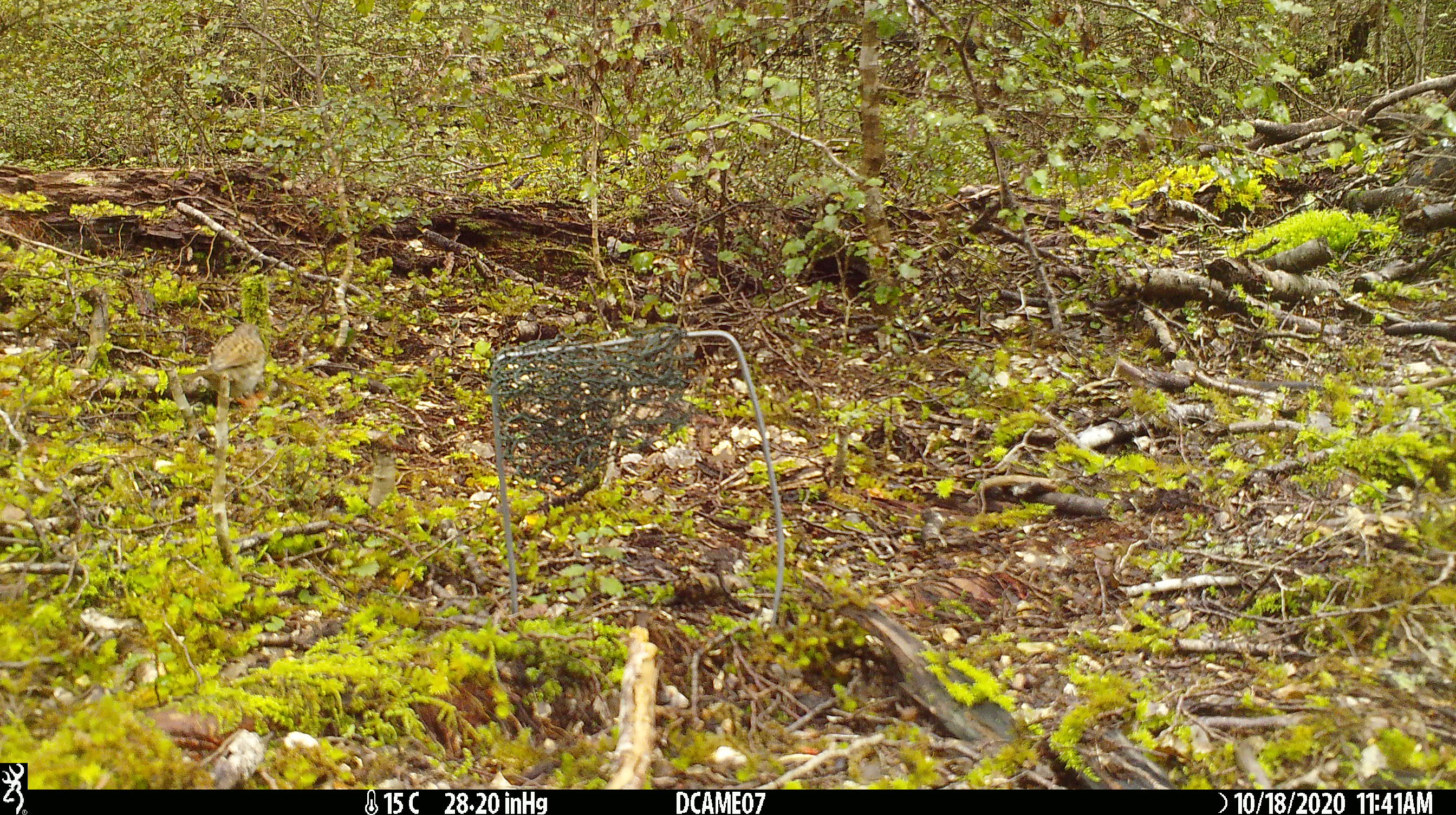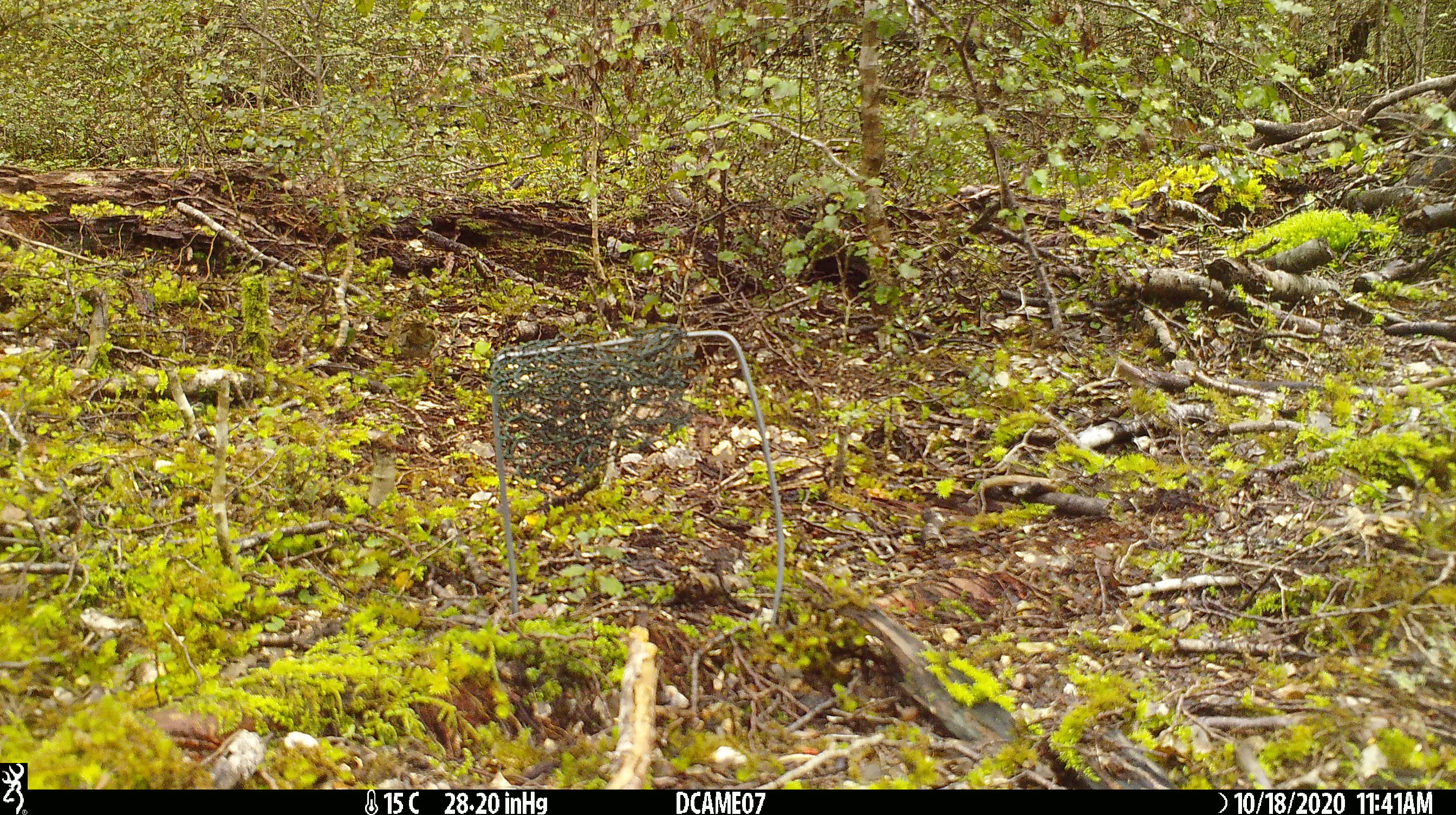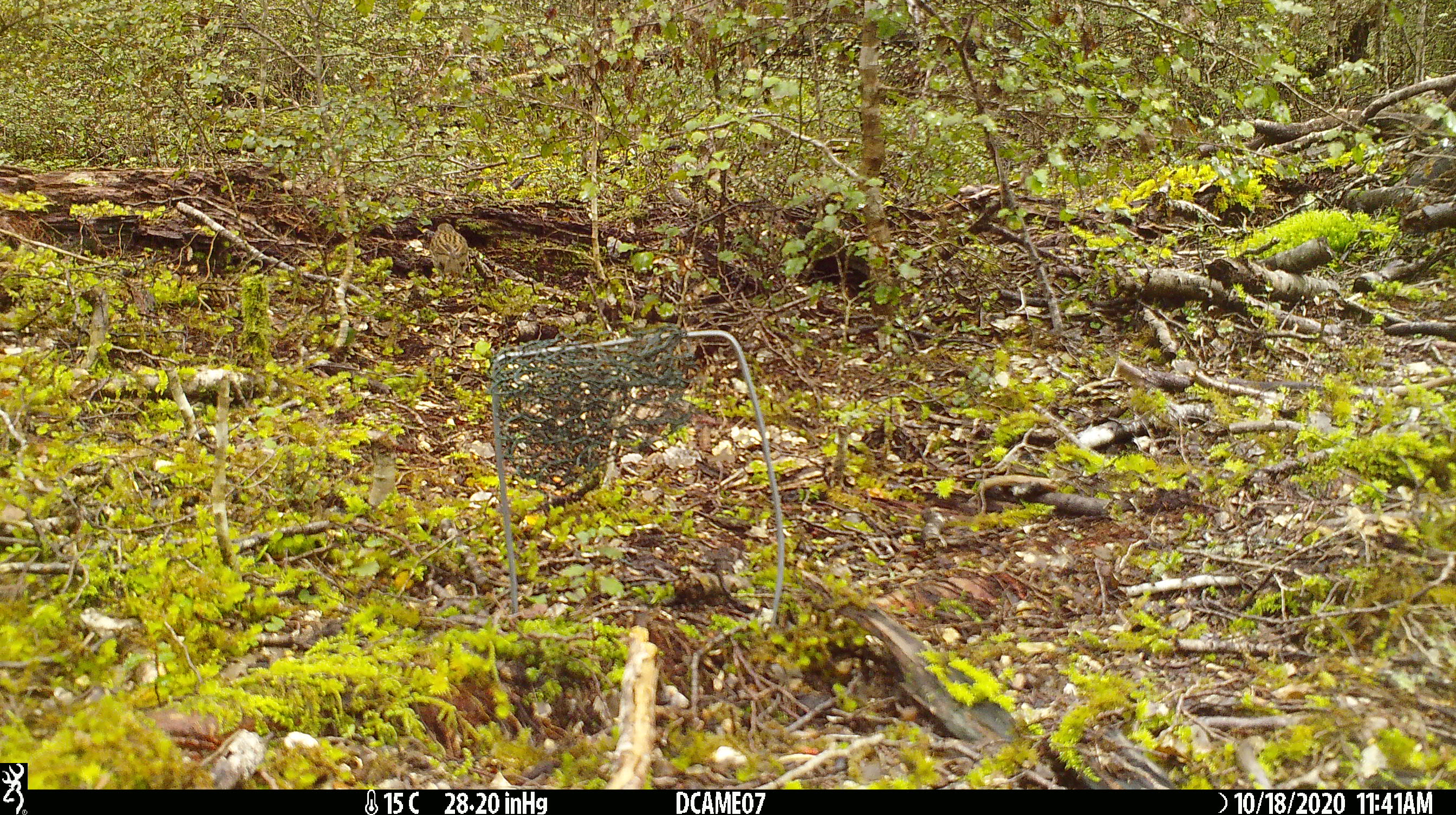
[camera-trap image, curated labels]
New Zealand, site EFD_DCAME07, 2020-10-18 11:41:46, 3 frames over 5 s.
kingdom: Animalia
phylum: Chordata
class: Aves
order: Passeriformes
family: Prunellidae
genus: Prunella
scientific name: Prunella modularis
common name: dunnock